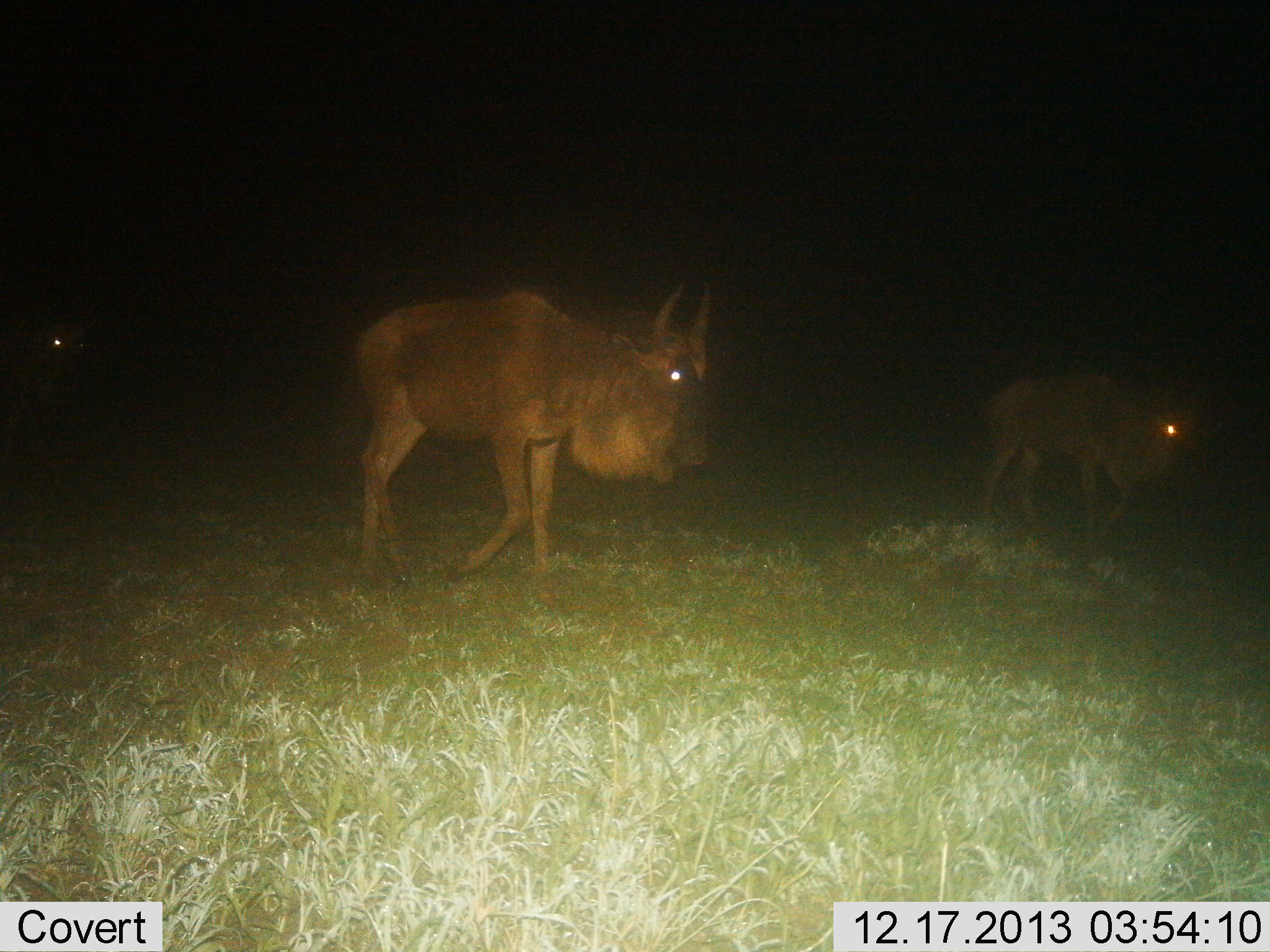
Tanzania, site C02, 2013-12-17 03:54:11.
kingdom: Animalia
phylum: Chordata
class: Mammalia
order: Artiodactyla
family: Bovidae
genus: Connochaetes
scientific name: Connochaetes taurinus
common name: blue wildebeest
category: wildebeest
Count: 2.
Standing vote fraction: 20%.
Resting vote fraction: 0%.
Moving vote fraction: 80%.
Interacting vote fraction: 0%.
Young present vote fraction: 0%.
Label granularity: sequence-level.